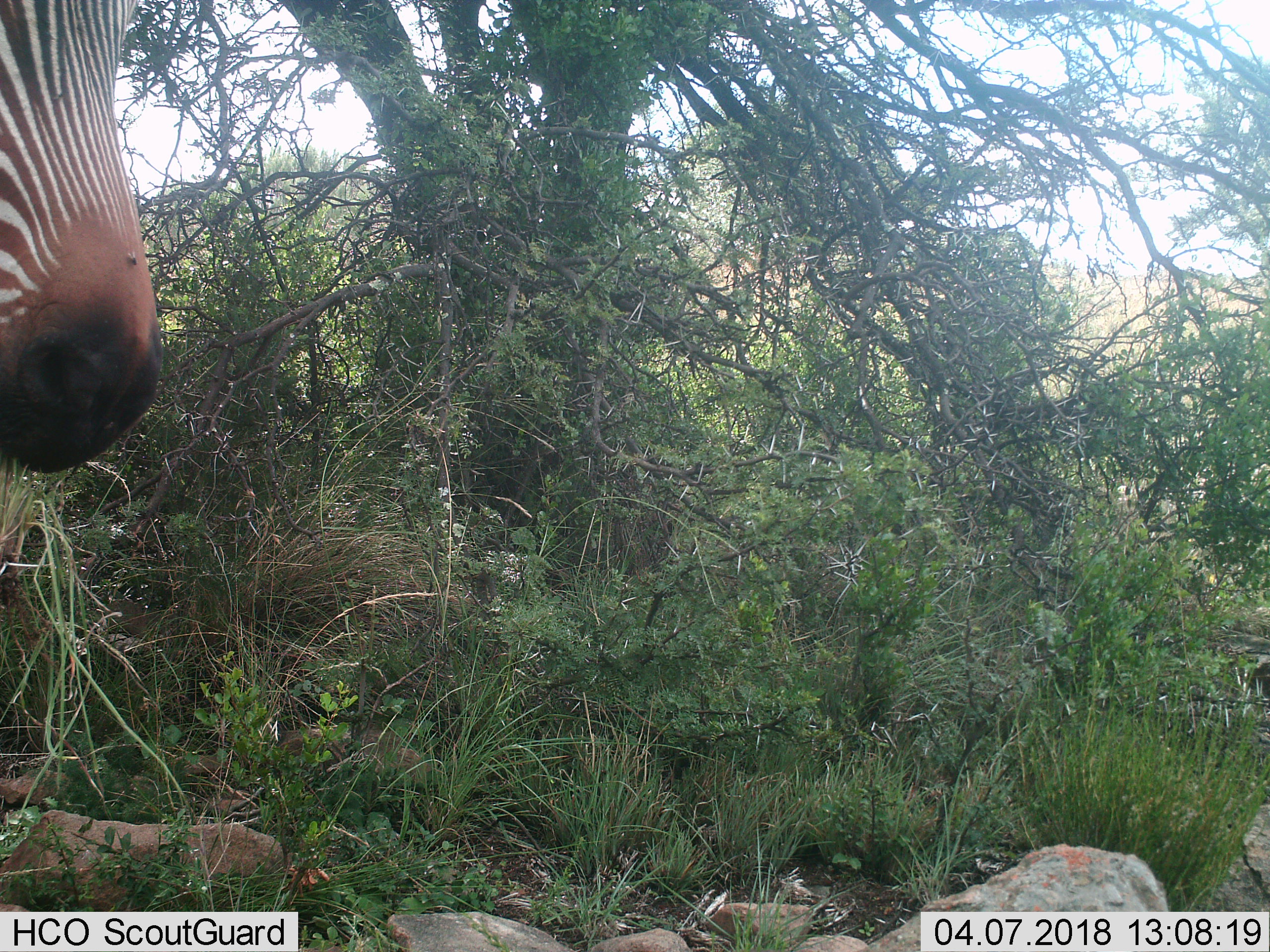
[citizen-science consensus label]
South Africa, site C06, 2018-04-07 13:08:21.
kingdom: Animalia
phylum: Chordata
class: Mammalia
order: Perissodactyla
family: Equidae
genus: Equus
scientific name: Equus zebra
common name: mountain zebra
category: zebramountain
Zebramountain (mountain zebra) (Equus zebra), count 1. Behavior (volunteer vote fractions): standing 56%, resting 0%, moving 67%, interacting 0%. Young present (vote fraction): 0%. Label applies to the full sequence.